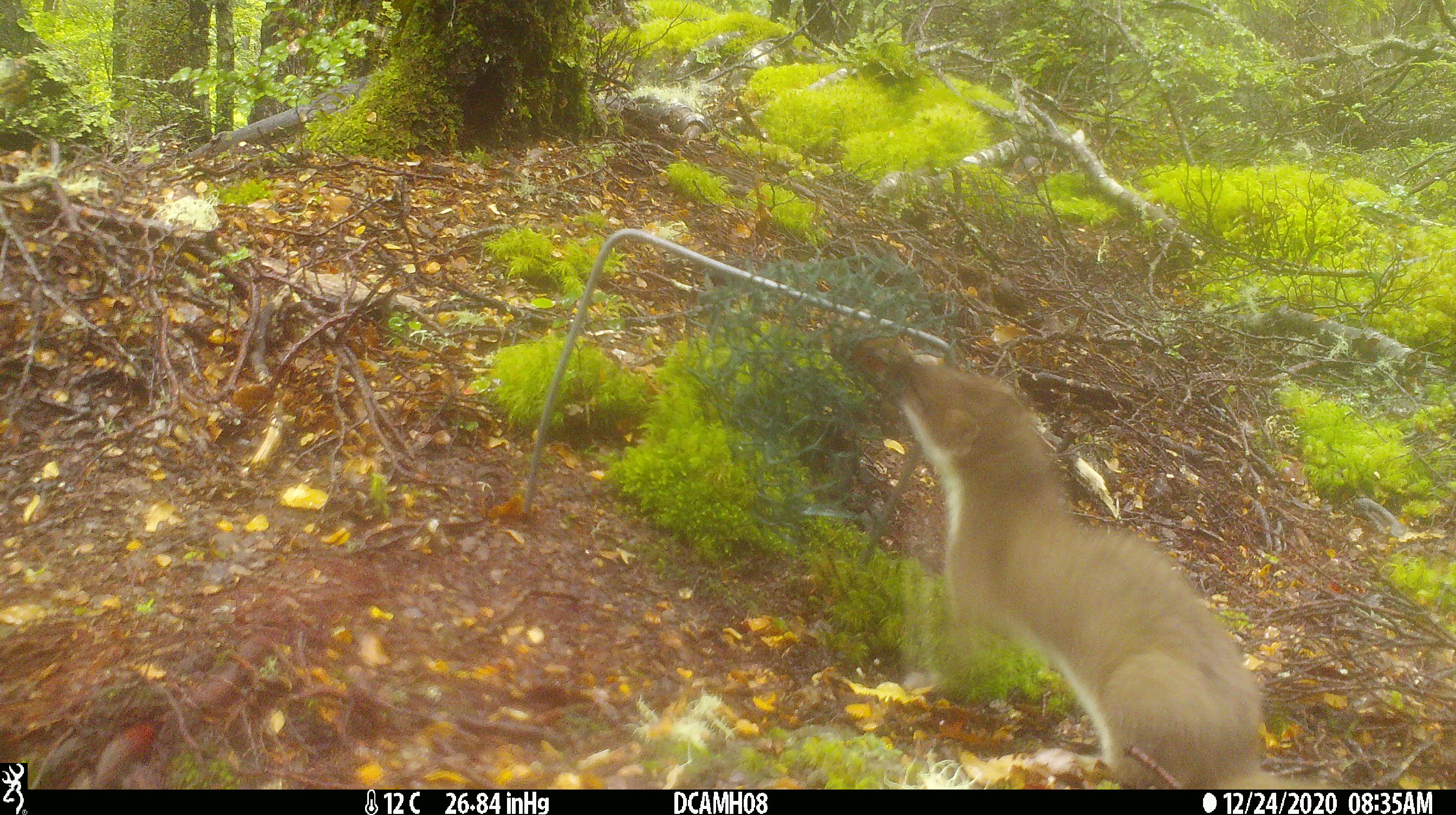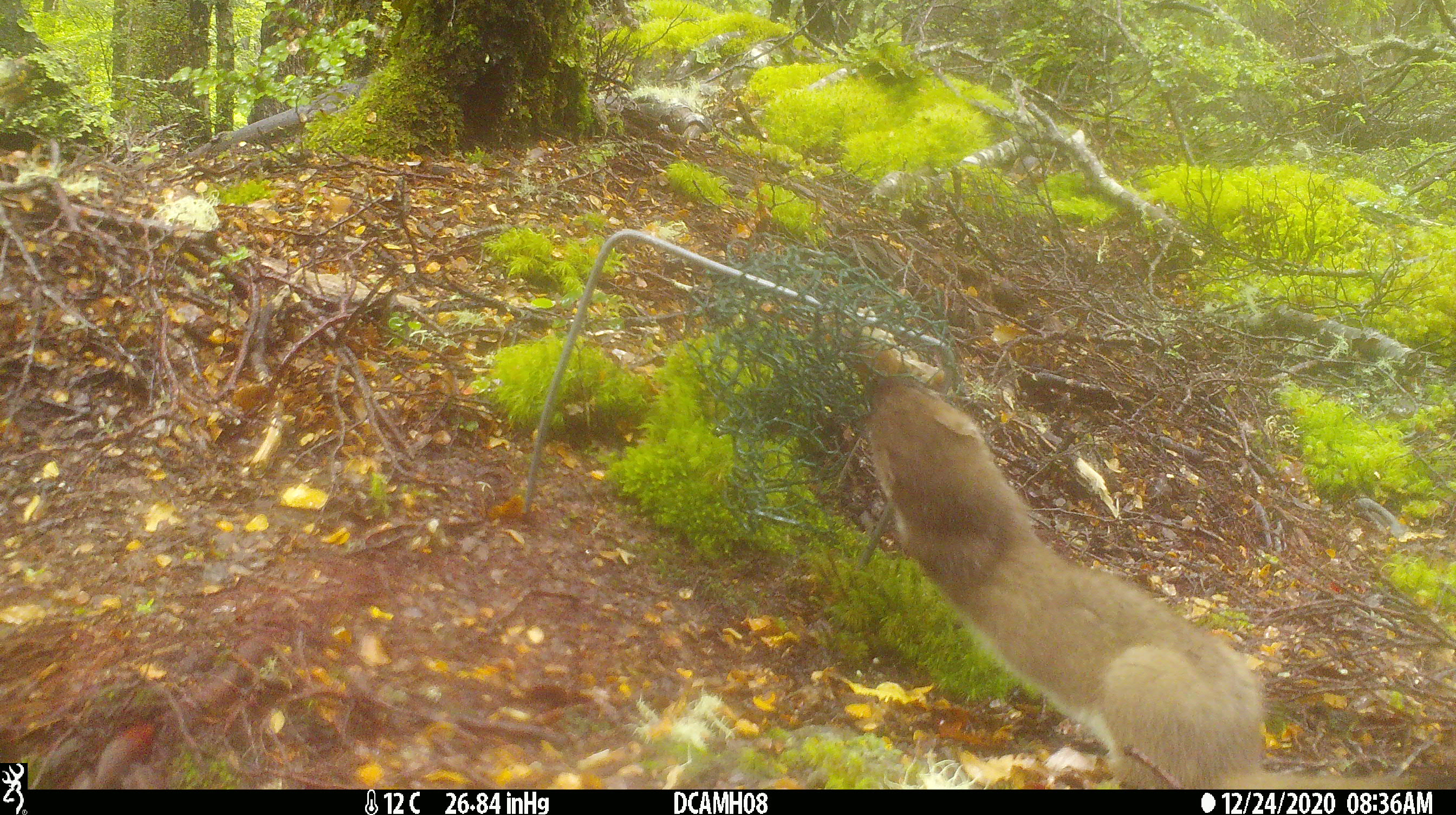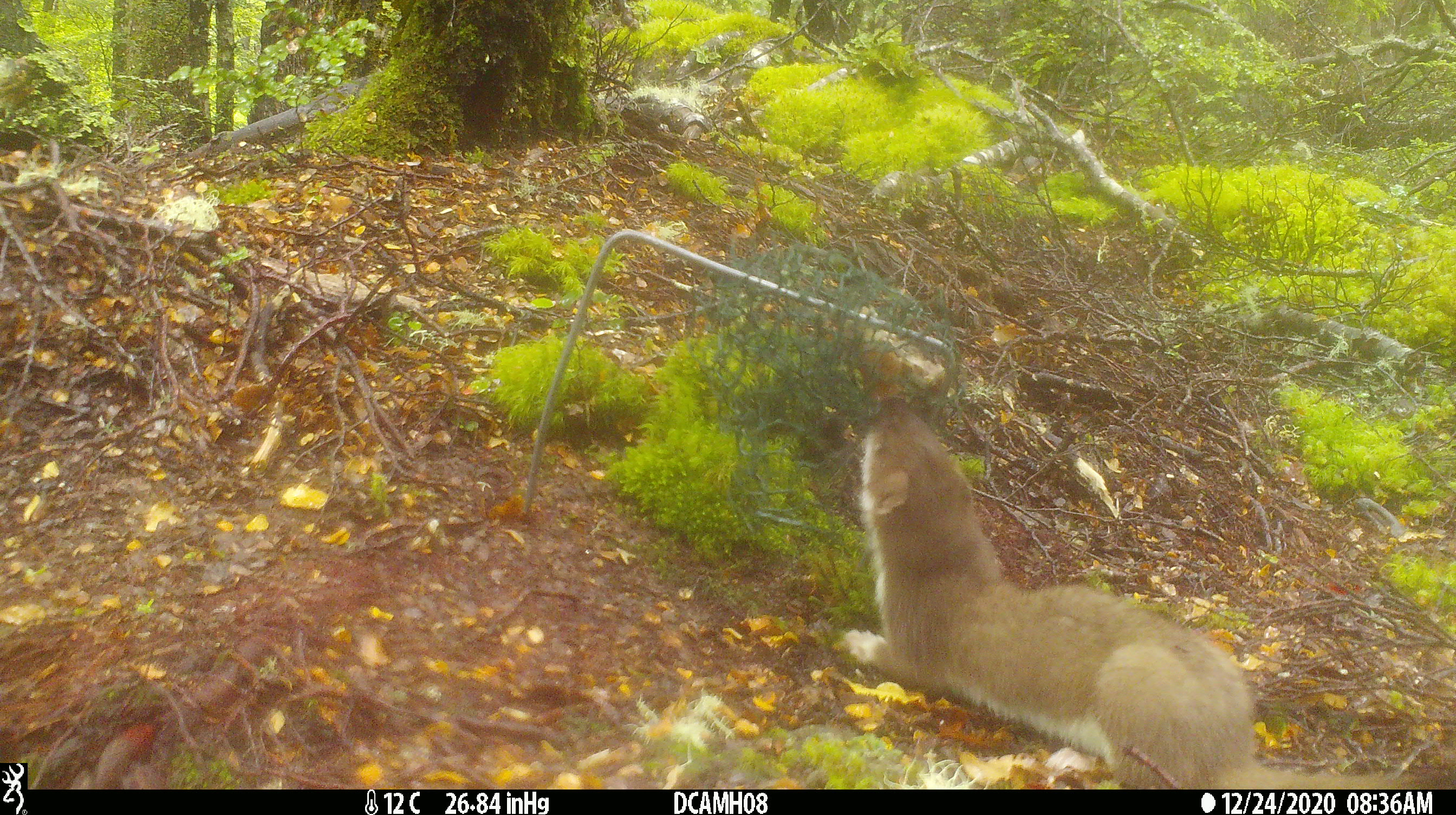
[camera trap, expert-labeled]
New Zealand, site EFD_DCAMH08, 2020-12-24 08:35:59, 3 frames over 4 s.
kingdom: Animalia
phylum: Chordata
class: Mammalia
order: Carnivora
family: Mustelidae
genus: Mustela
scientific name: Mustela erminea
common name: stoat